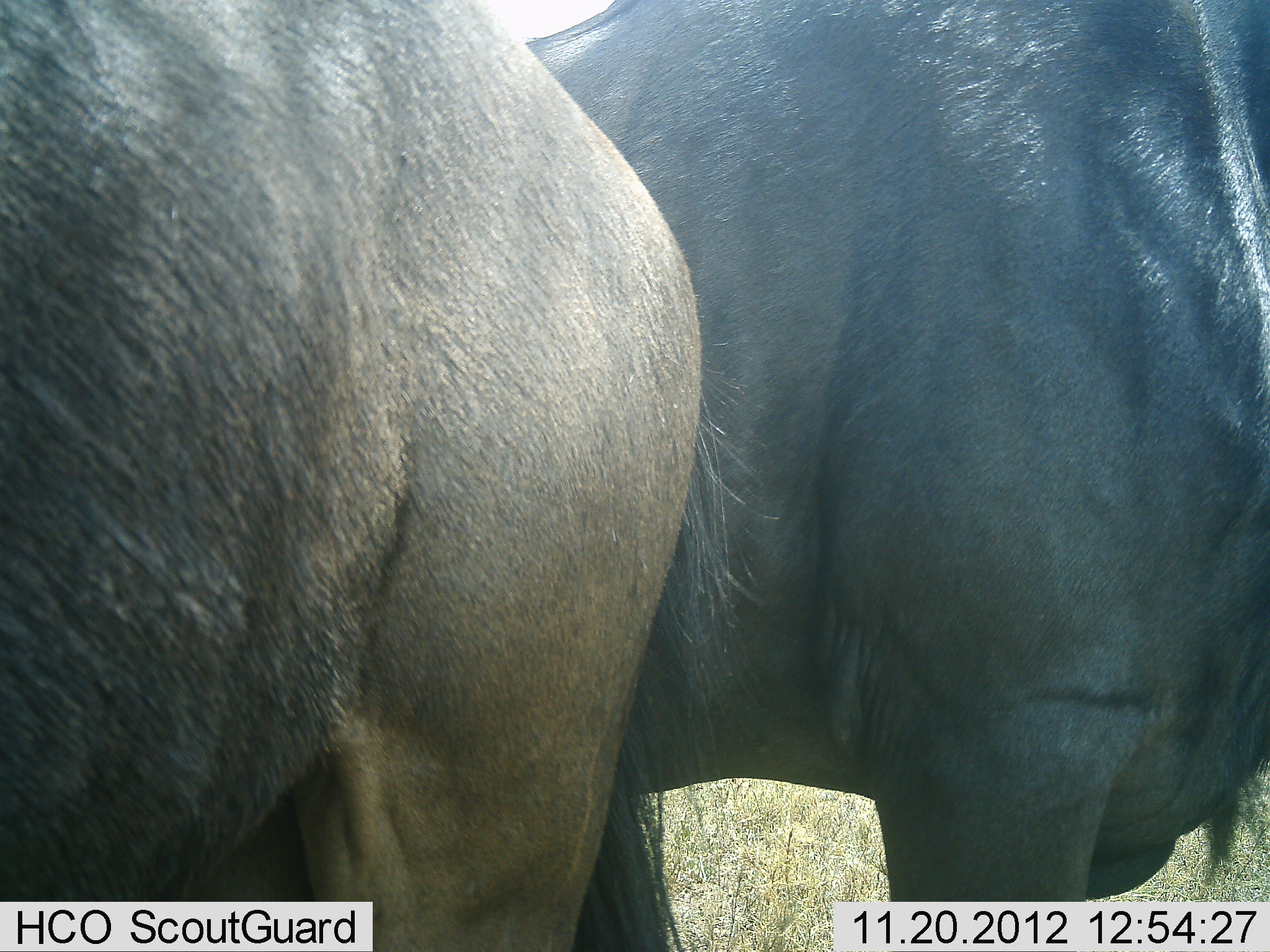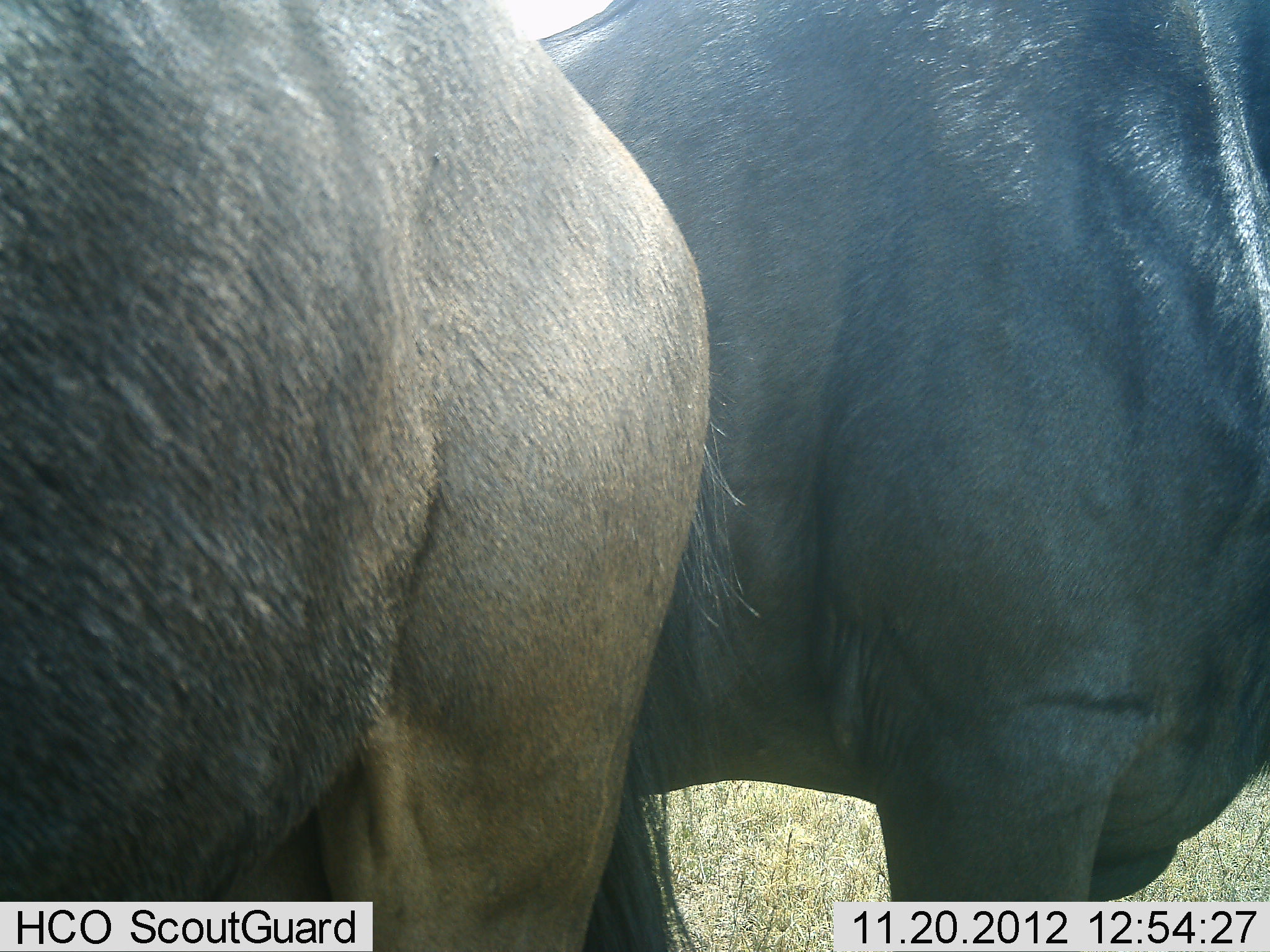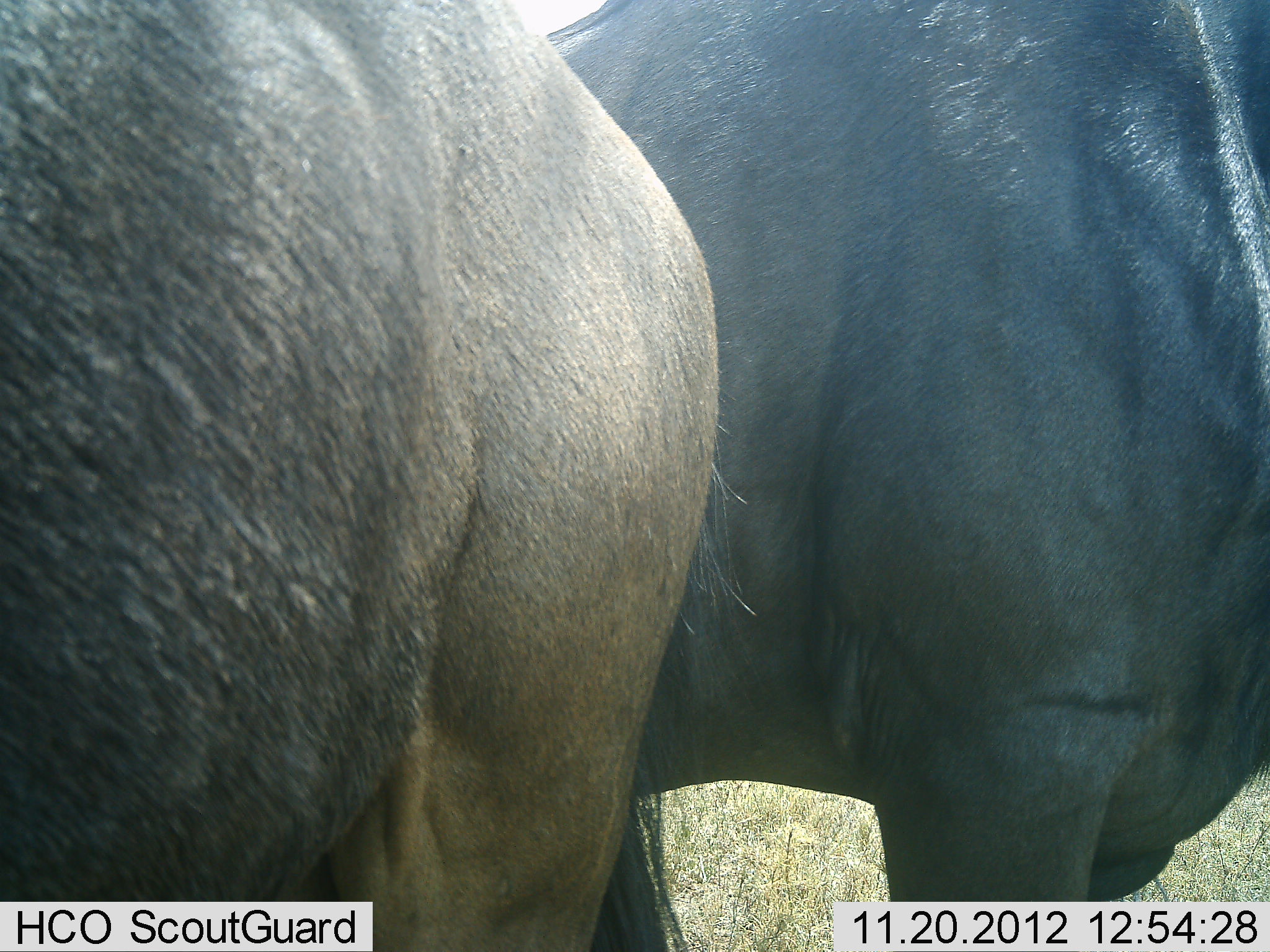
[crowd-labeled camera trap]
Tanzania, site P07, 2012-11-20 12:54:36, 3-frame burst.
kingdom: Animalia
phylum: Chordata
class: Mammalia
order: Artiodactyla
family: Bovidae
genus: Connochaetes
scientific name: Connochaetes taurinus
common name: blue wildebeest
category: wildebeest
Wildebeest (blue wildebeest) (Connochaetes taurinus), count 2. Behavior (volunteer vote fractions): standing 100%, resting 0%, moving 0%, interacting 0%. Young present (vote fraction): 0%. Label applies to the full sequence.